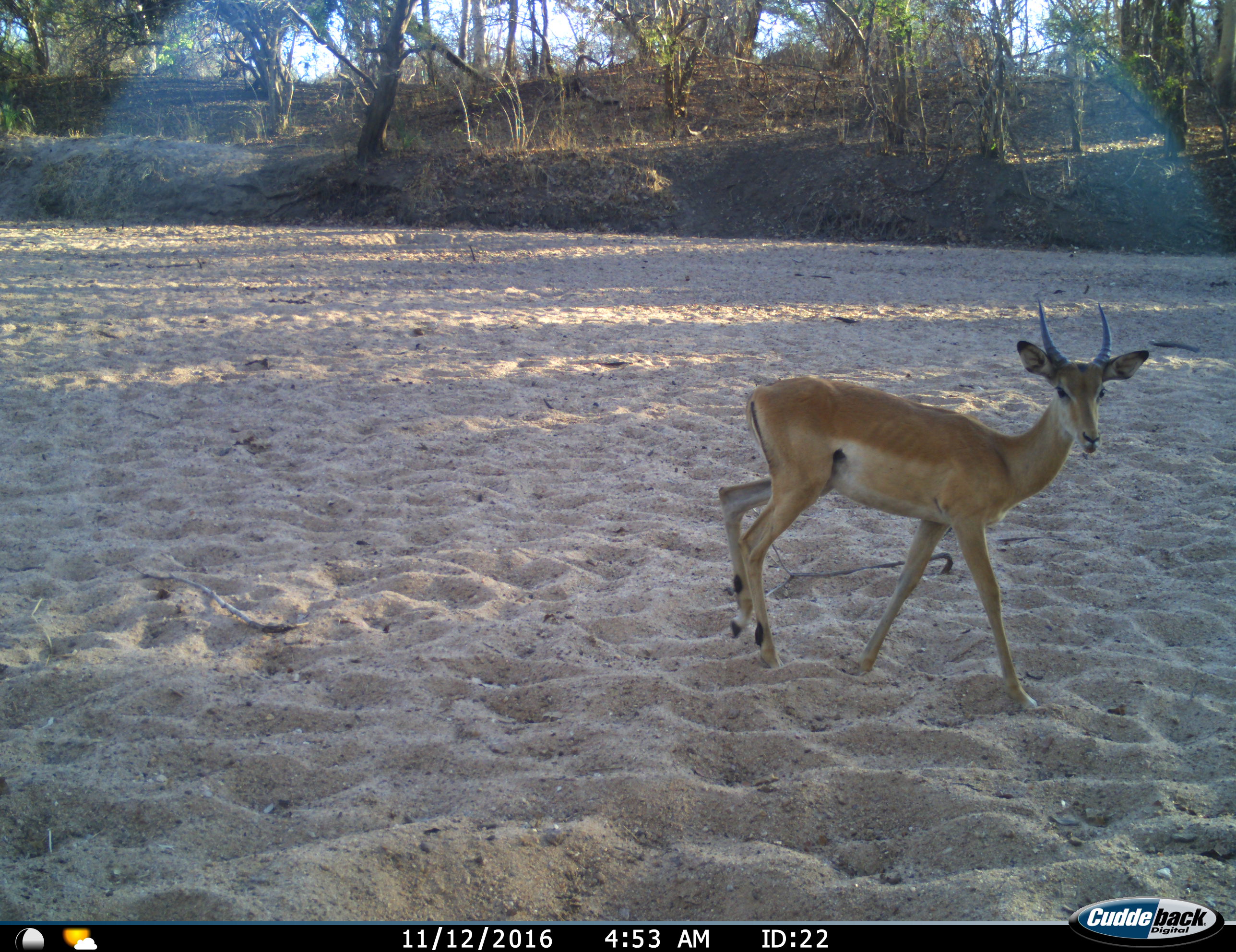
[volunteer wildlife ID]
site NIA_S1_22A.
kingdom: Animalia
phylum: Chordata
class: Mammalia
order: Artiodactyla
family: Bovidae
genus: Aepyceros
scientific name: Aepyceros melampus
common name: impala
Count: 1.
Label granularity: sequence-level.